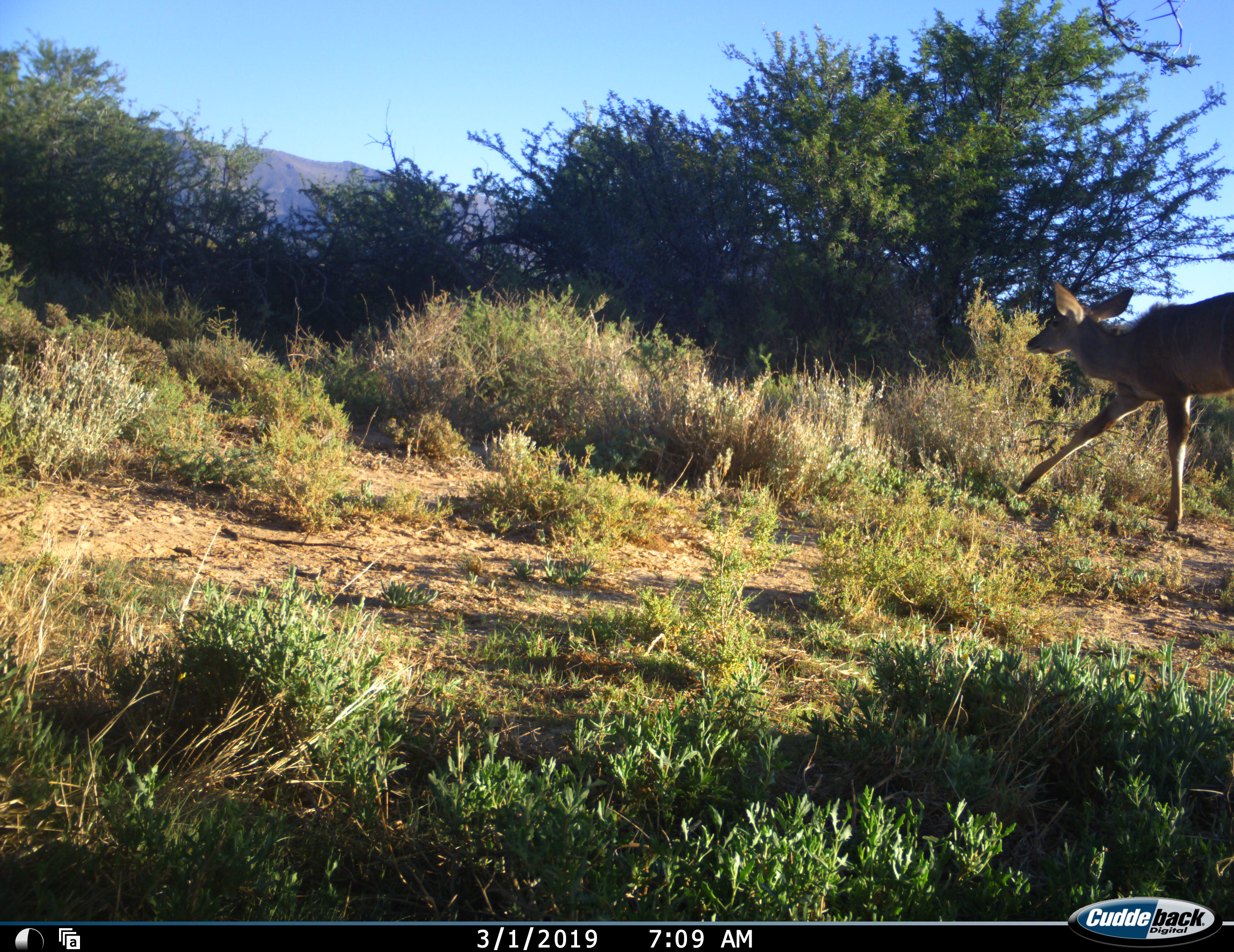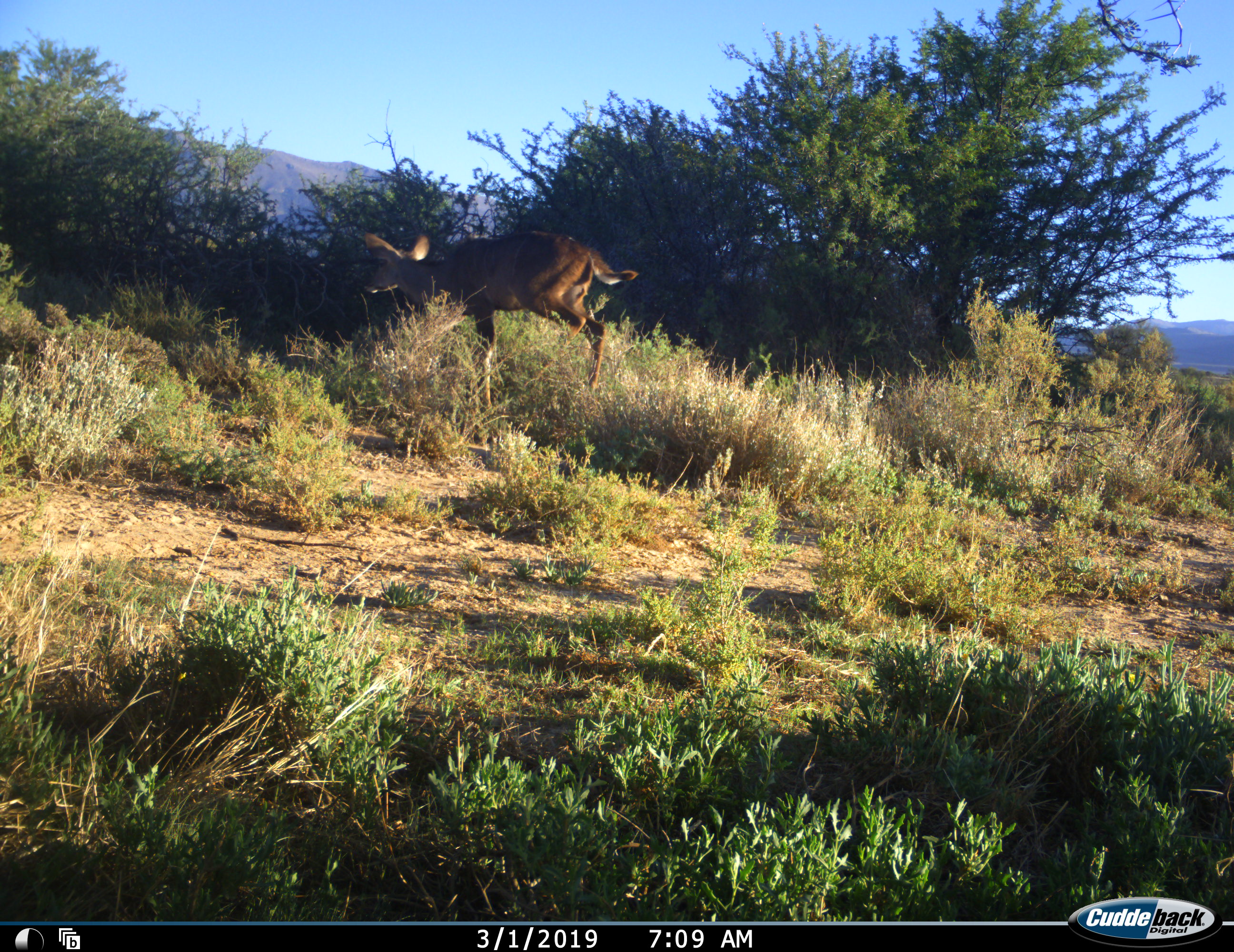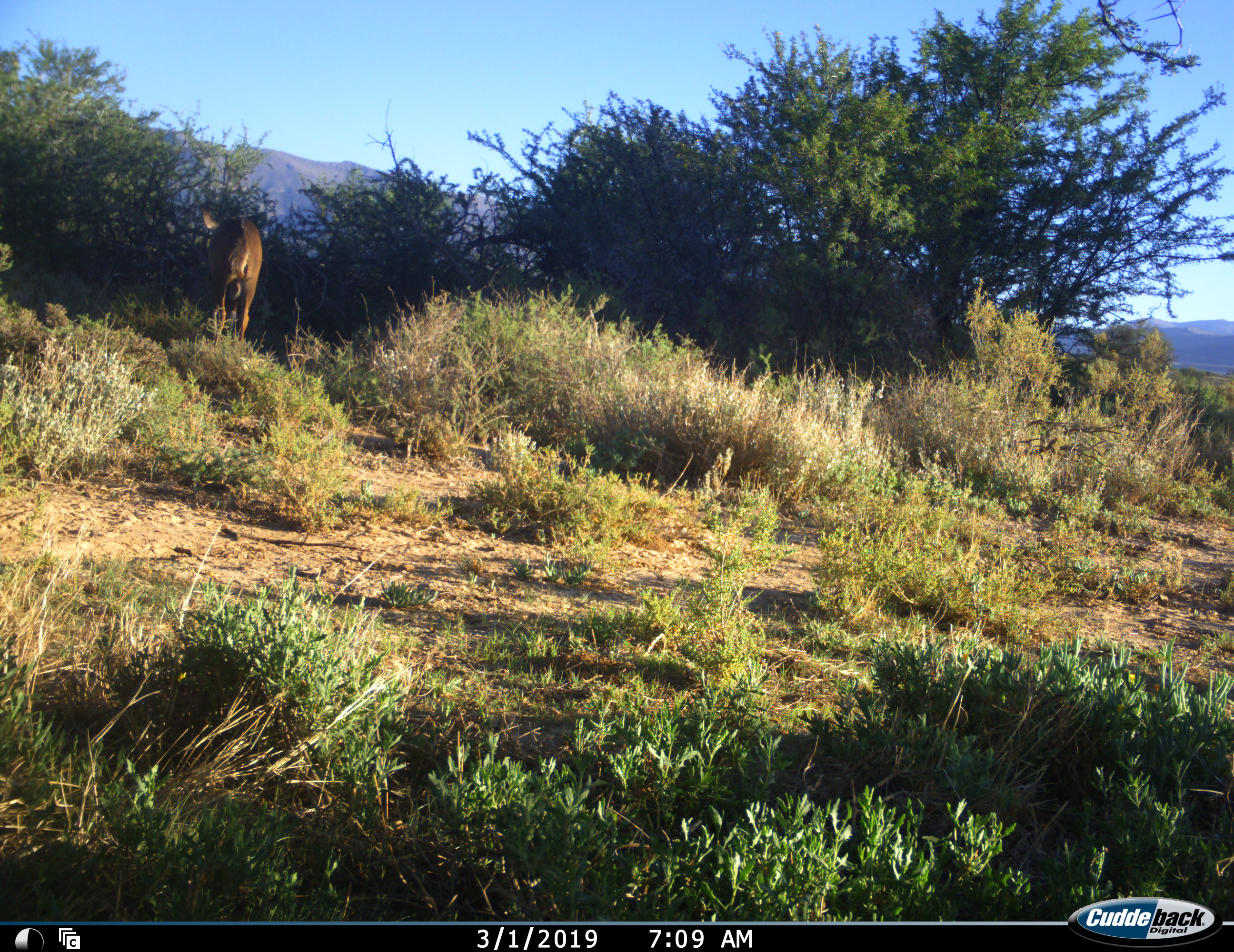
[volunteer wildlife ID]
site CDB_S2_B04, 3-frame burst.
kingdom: Animalia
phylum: Chordata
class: Mammalia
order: Artiodactyla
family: Bovidae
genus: Tragelaphus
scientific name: Tragelaphus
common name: kudu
Kudu (Tragelaphus), count 1. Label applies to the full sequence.